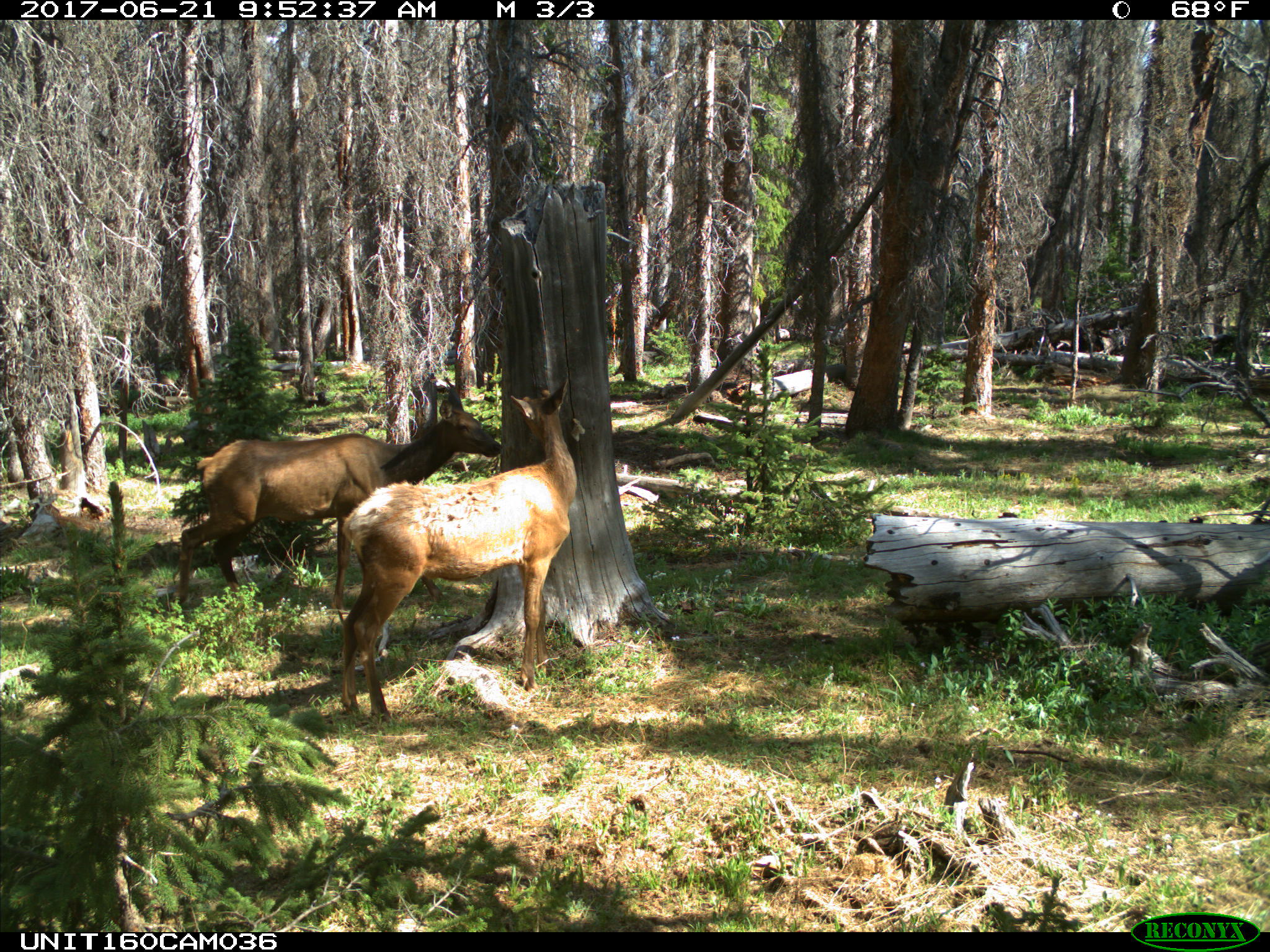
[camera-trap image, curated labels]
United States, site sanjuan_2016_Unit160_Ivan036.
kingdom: Animalia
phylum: Chordata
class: Mammalia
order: Artiodactyla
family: Cervidae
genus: Cervus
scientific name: Cervus elaphus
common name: red deer